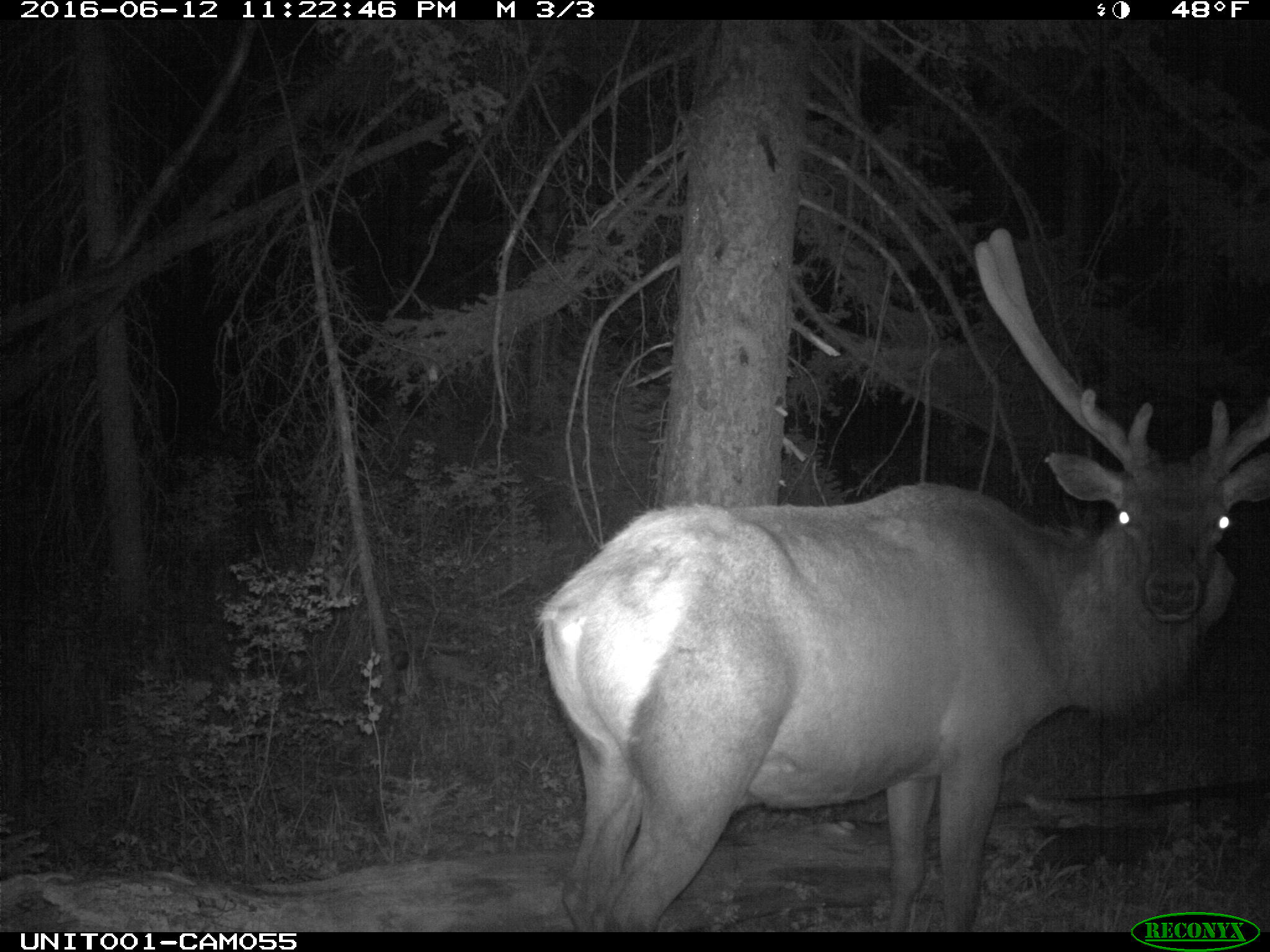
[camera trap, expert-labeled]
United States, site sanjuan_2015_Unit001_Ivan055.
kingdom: Animalia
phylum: Chordata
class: Mammalia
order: Artiodactyla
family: Cervidae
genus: Cervus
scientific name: Cervus elaphus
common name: red deer